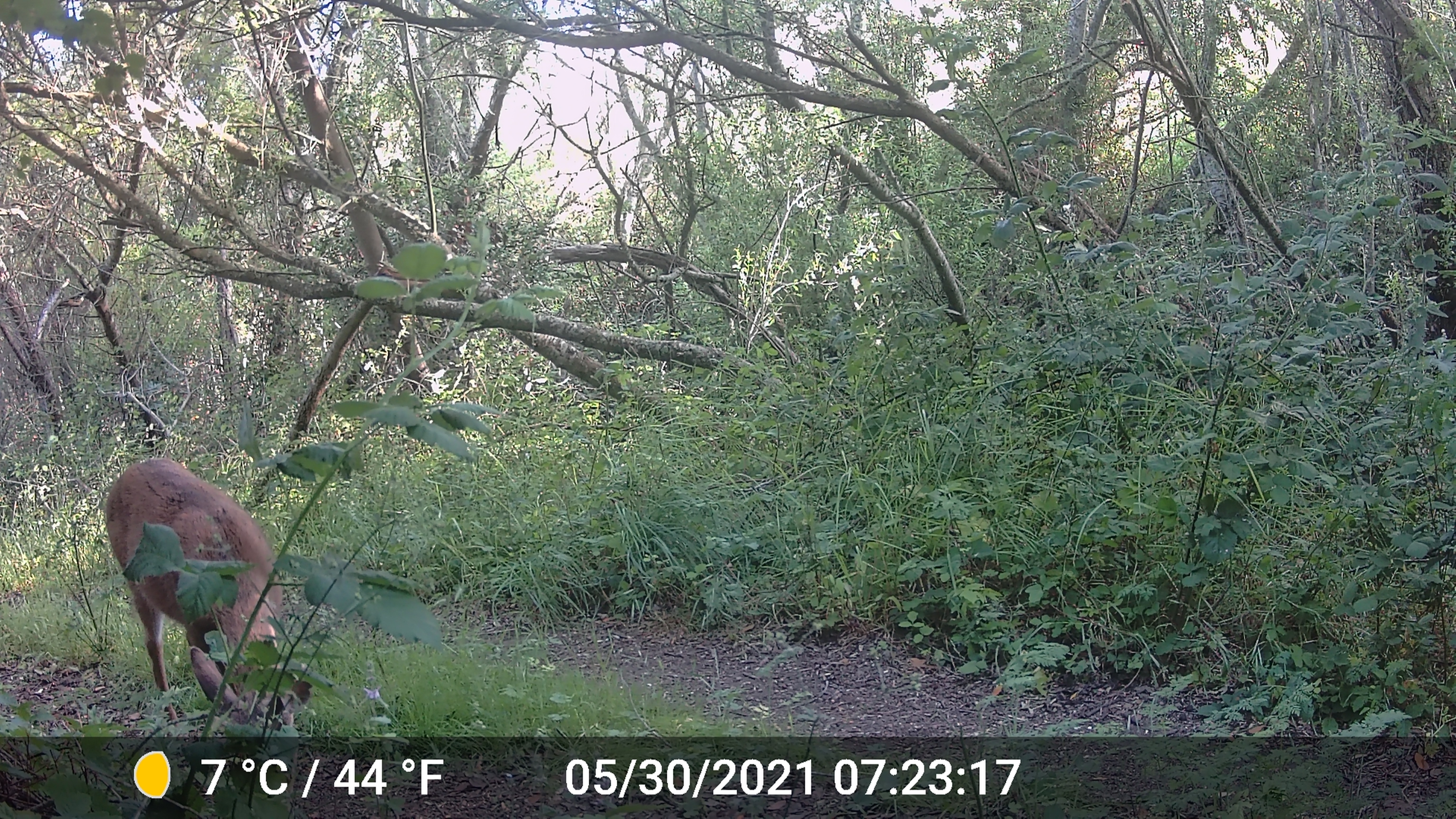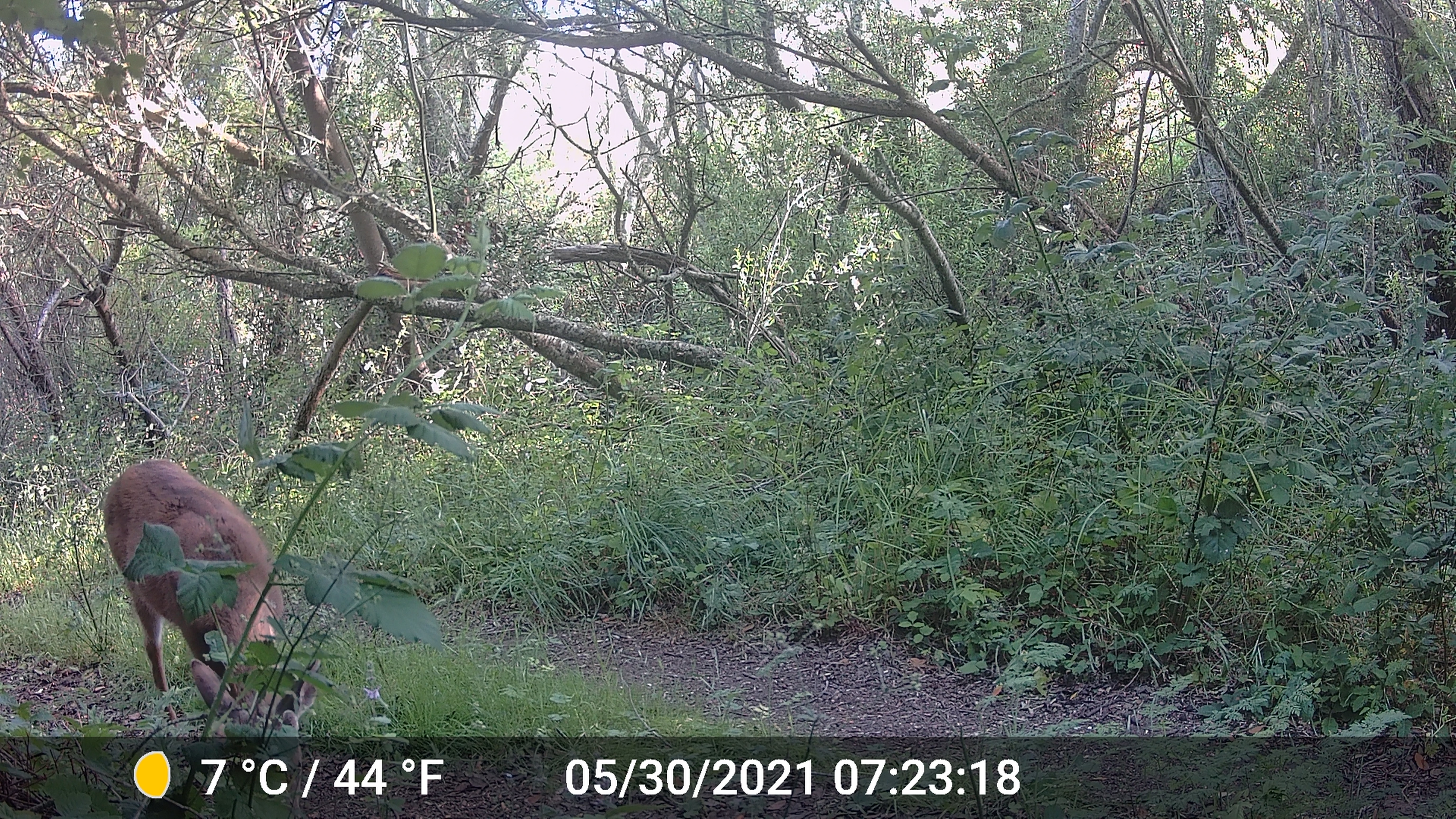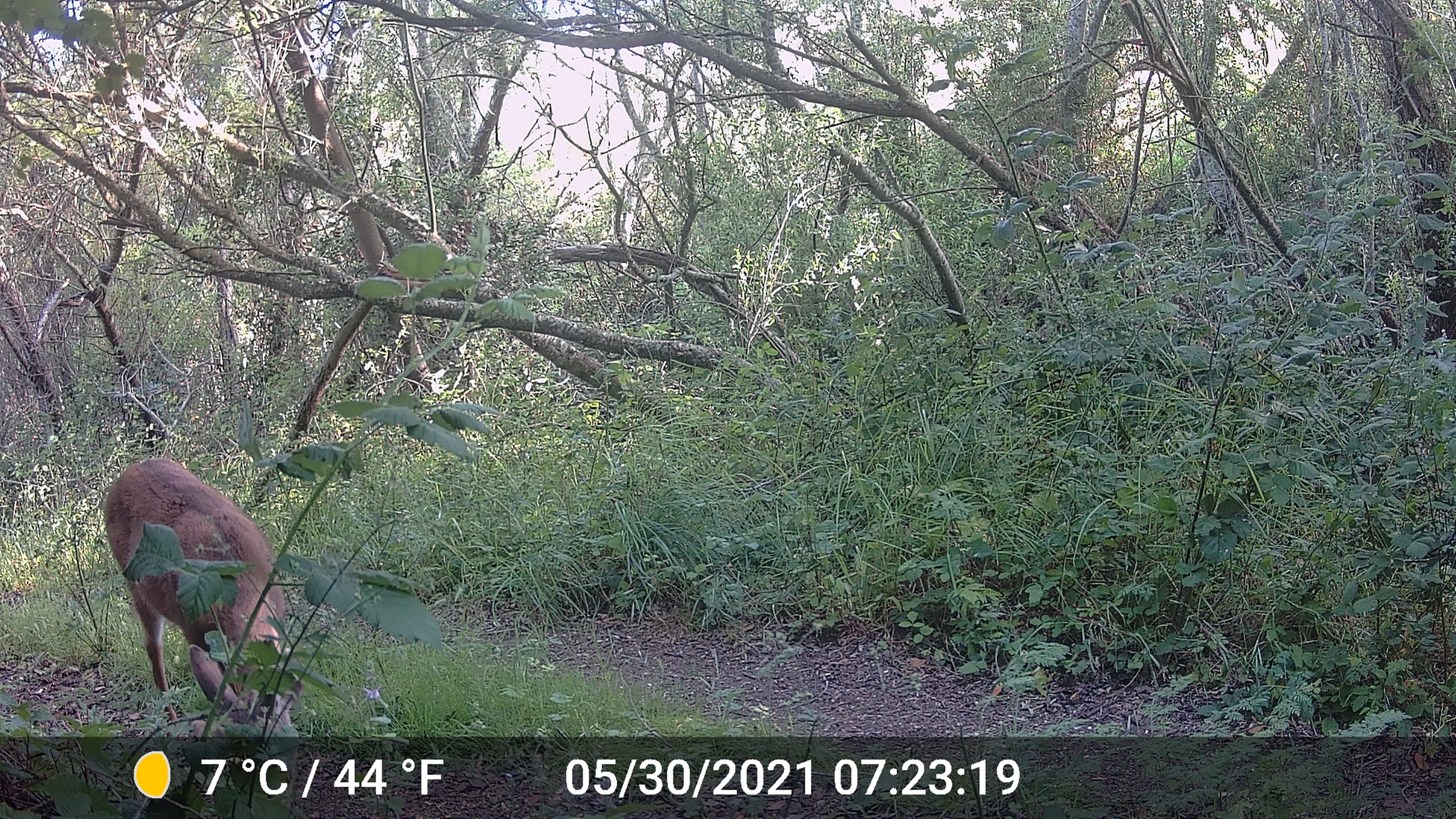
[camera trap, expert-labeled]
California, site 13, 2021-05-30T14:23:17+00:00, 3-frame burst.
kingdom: Animalia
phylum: Chordata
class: Mammalia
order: Artiodactyla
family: Cervidae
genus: Odocoileus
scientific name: Odocoileus hemionus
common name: mule deer